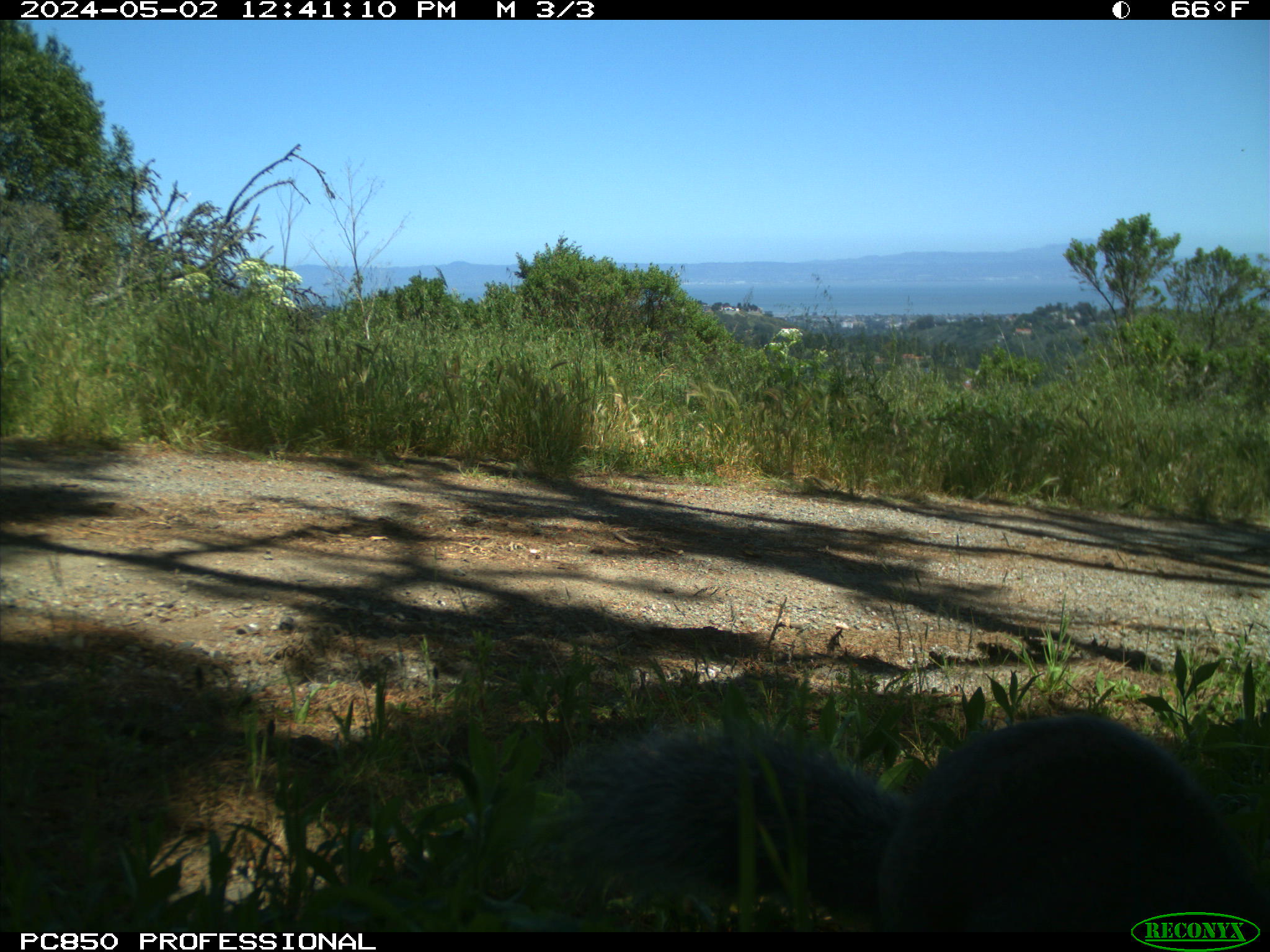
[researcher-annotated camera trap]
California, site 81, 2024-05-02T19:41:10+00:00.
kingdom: Animalia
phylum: Chordata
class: Mammalia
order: Rodentia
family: Sciuridae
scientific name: Sciuridae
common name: squirrel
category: unknown squirrel